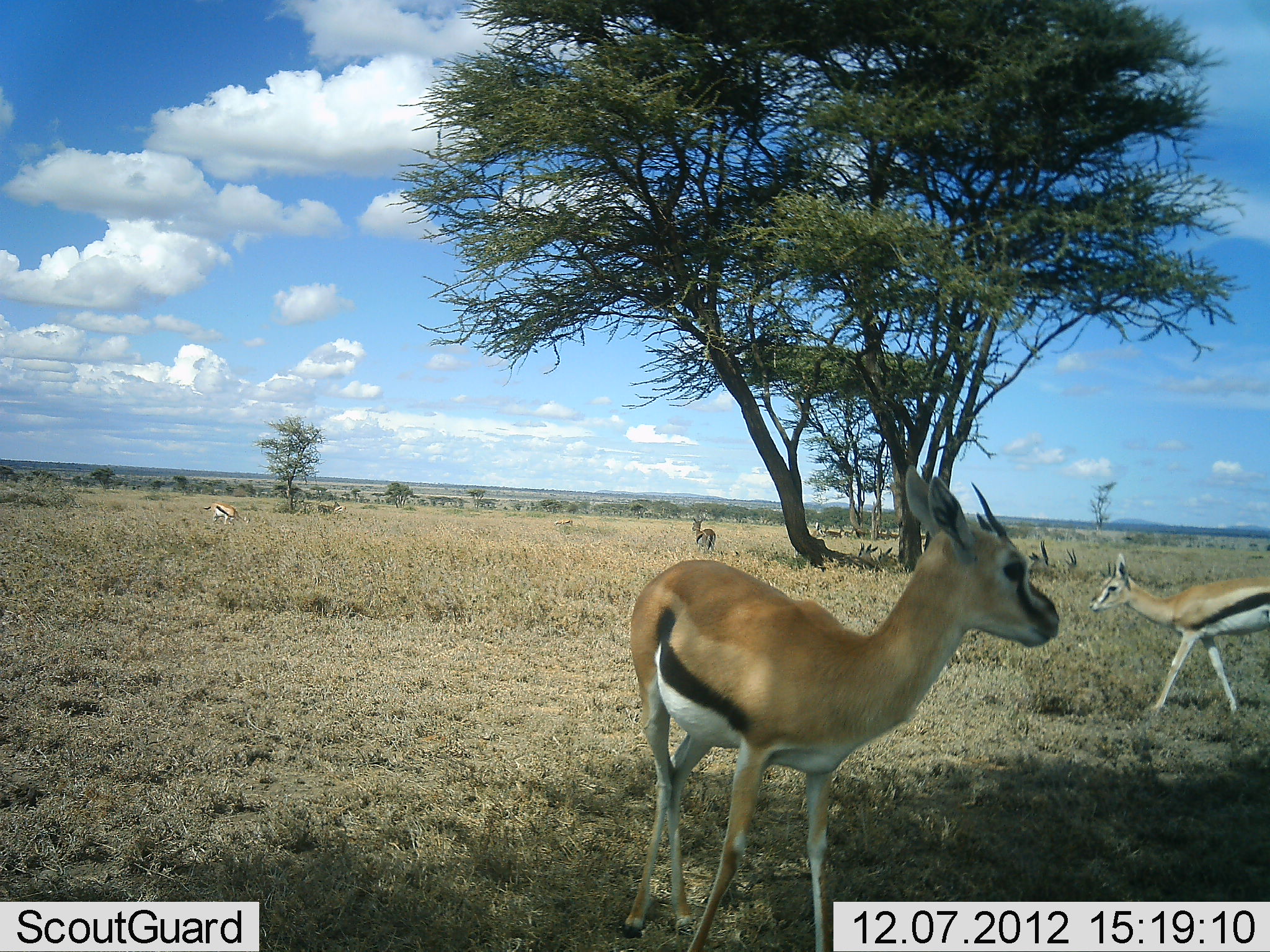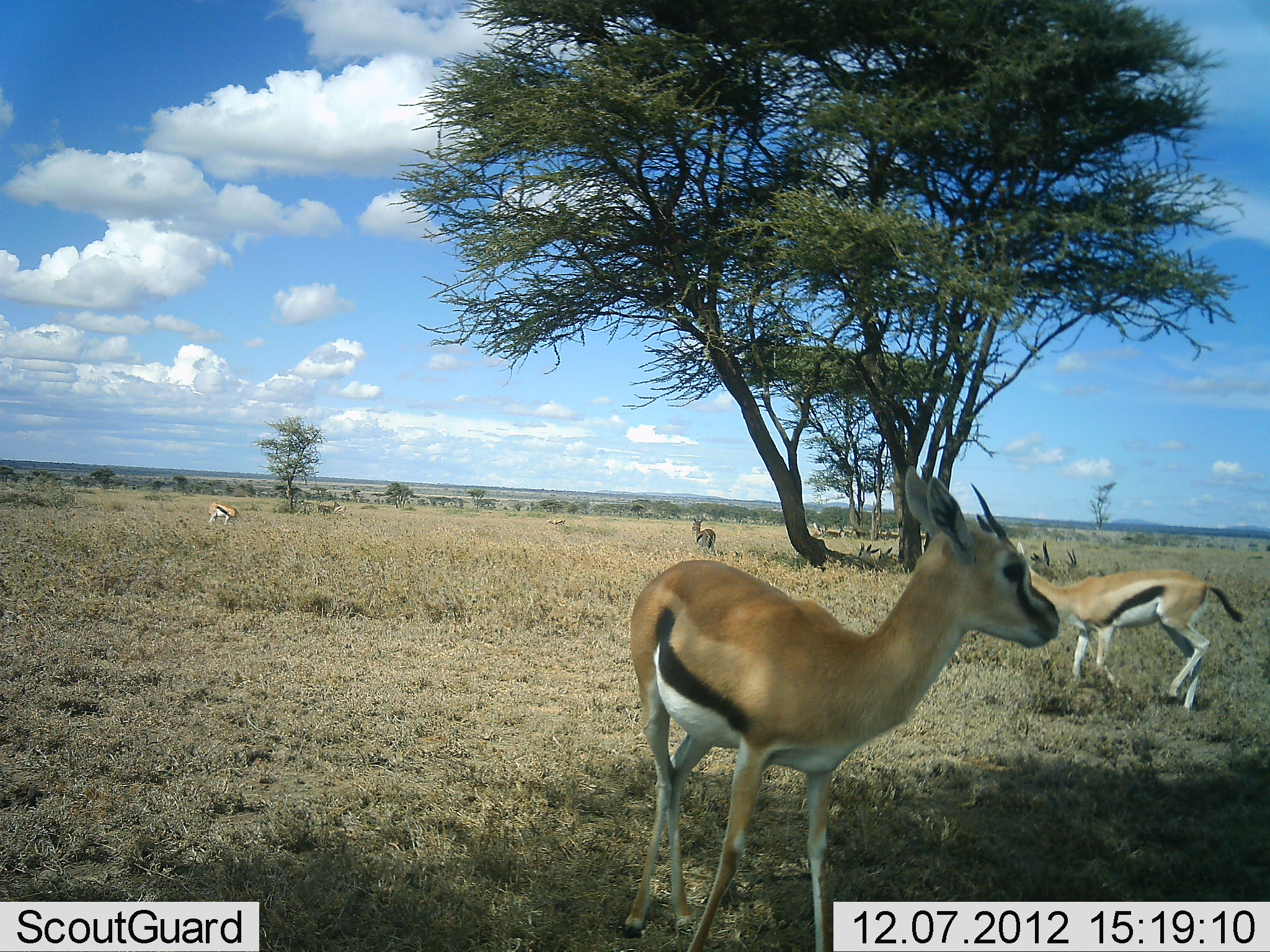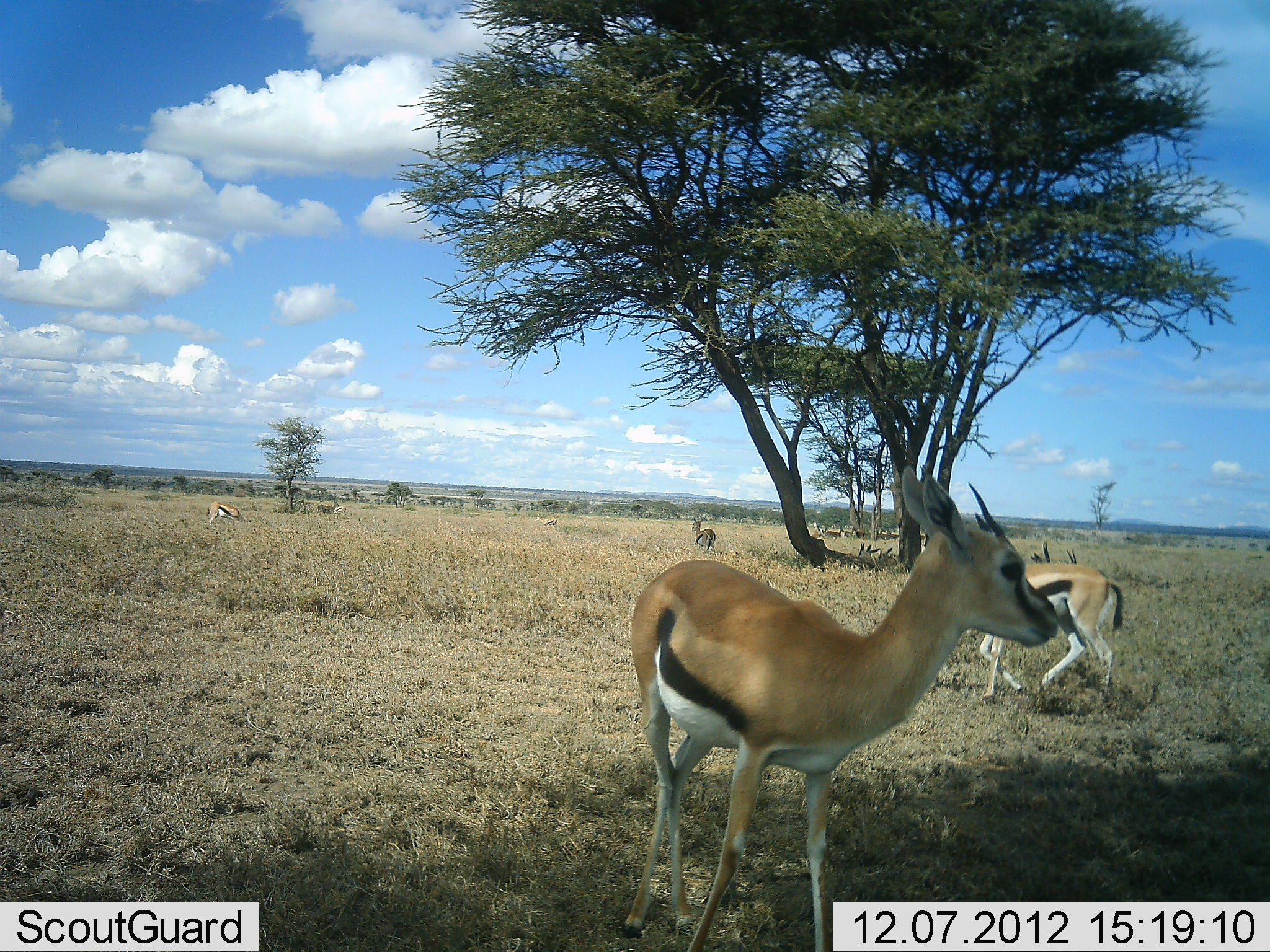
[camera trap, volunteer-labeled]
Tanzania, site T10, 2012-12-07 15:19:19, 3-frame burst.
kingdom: Animalia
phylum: Chordata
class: Mammalia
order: Artiodactyla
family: Bovidae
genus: Eudorcas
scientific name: Eudorcas thomsonii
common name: thomson's gazelle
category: gazellethomsons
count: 5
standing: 70%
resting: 10%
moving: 90%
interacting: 0%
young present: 10%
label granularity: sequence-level